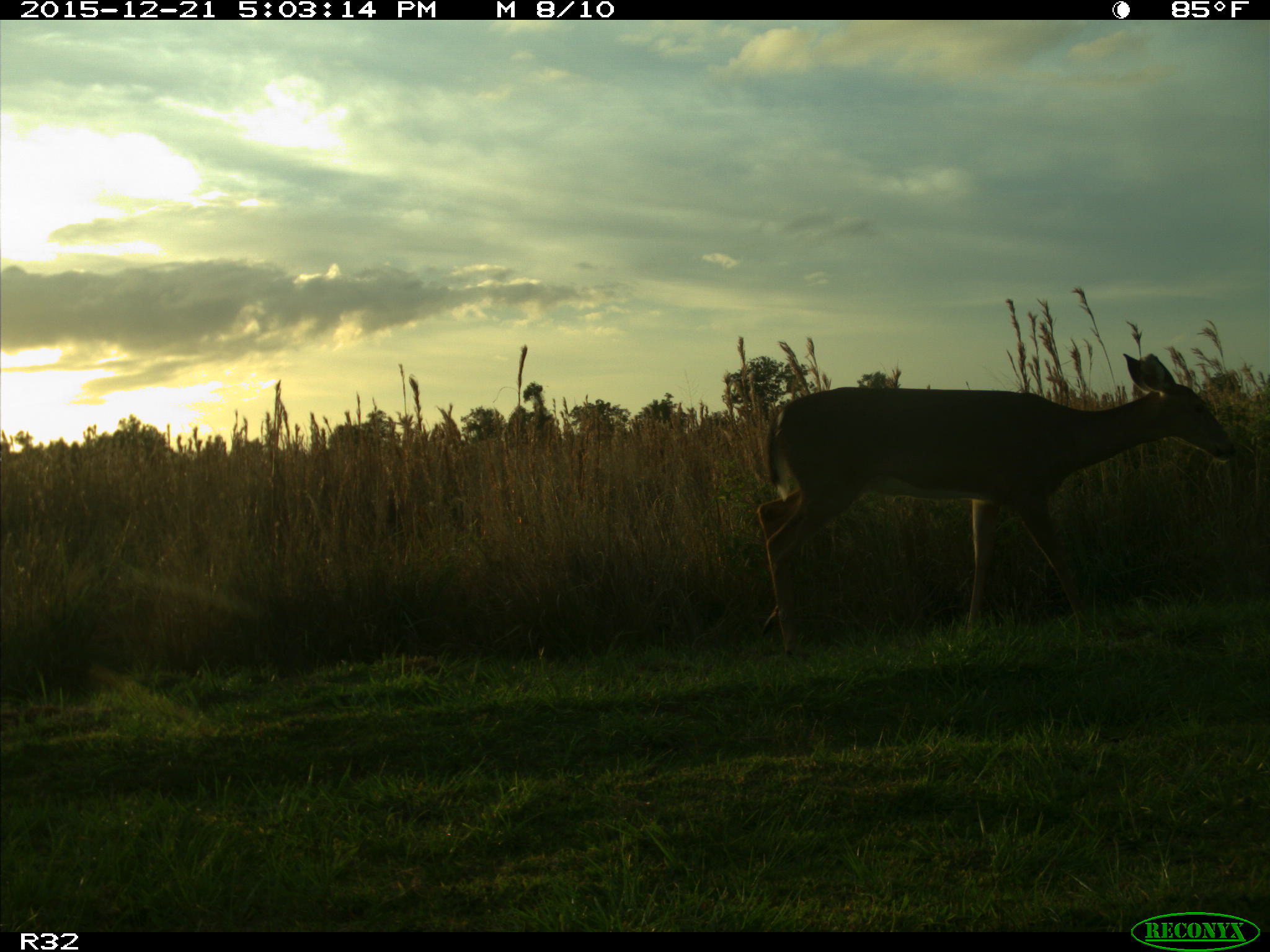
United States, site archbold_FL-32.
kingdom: Animalia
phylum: Chordata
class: Mammalia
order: Artiodactyla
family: Cervidae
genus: Odocoileus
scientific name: Odocoileus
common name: deer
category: unidentified deer